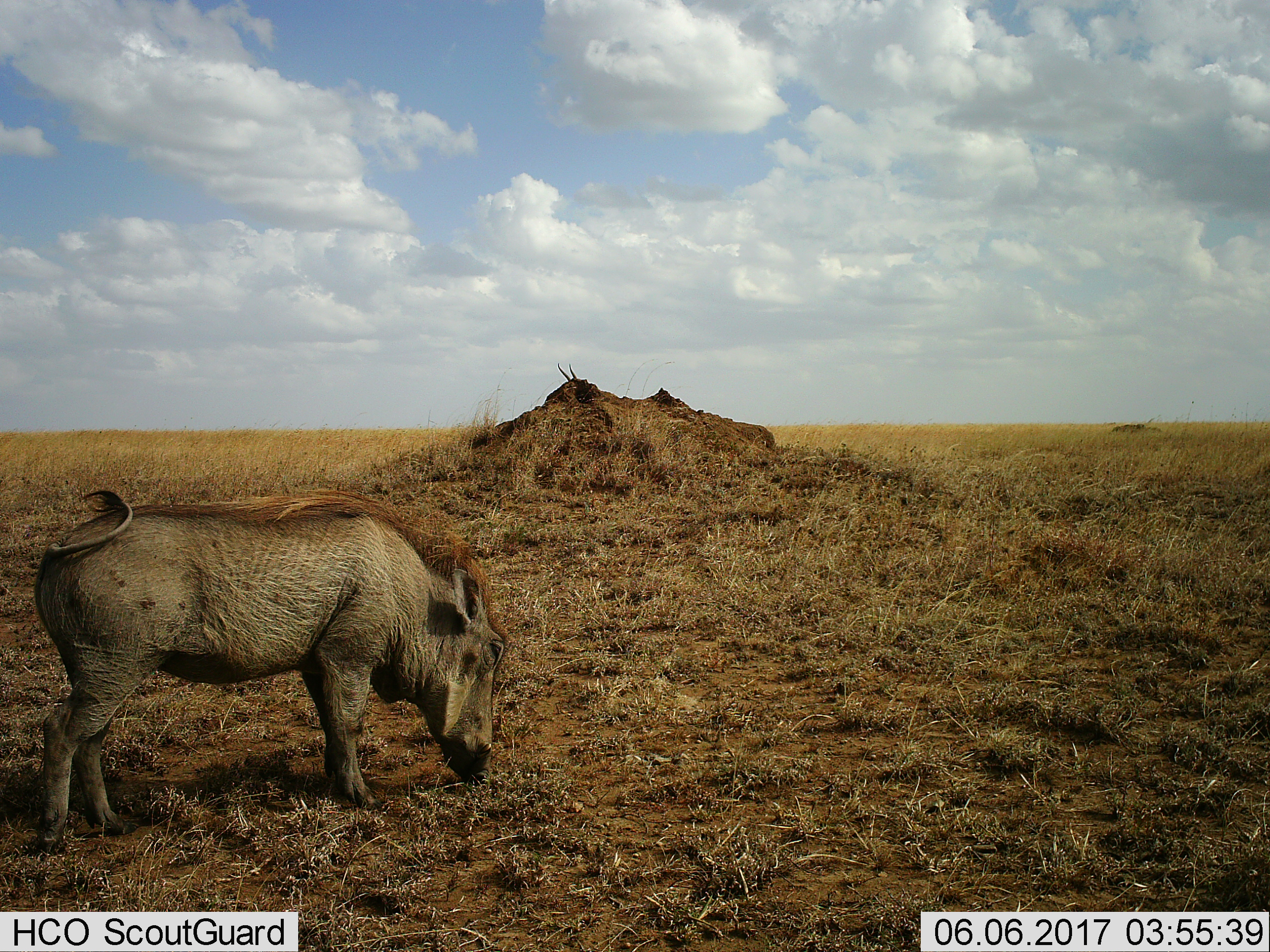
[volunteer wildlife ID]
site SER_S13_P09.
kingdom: Animalia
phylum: Chordata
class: Mammalia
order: Artiodactyla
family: Suidae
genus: Phacochoerus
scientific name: Phacochoerus africanus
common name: warthog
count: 1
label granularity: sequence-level